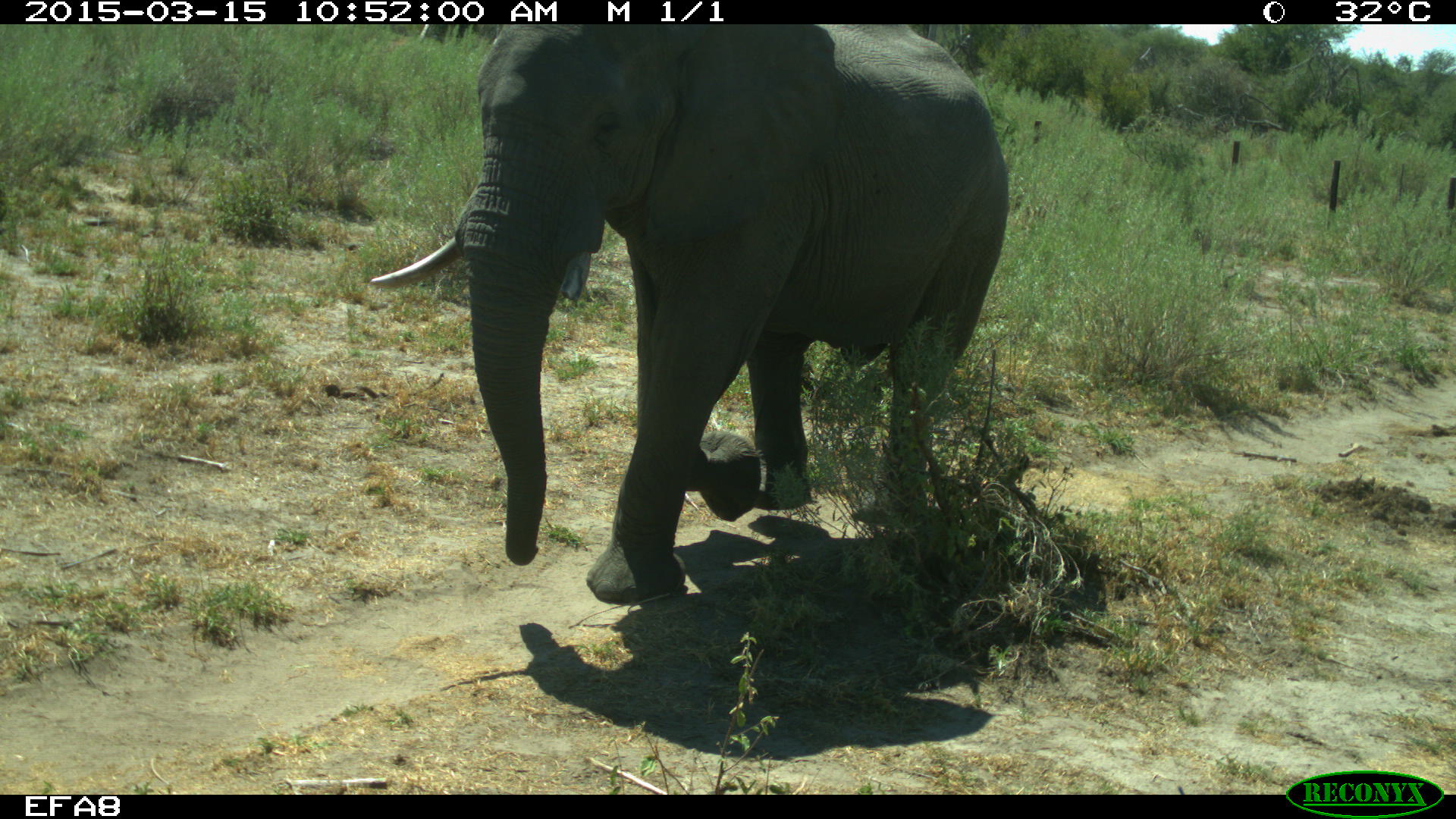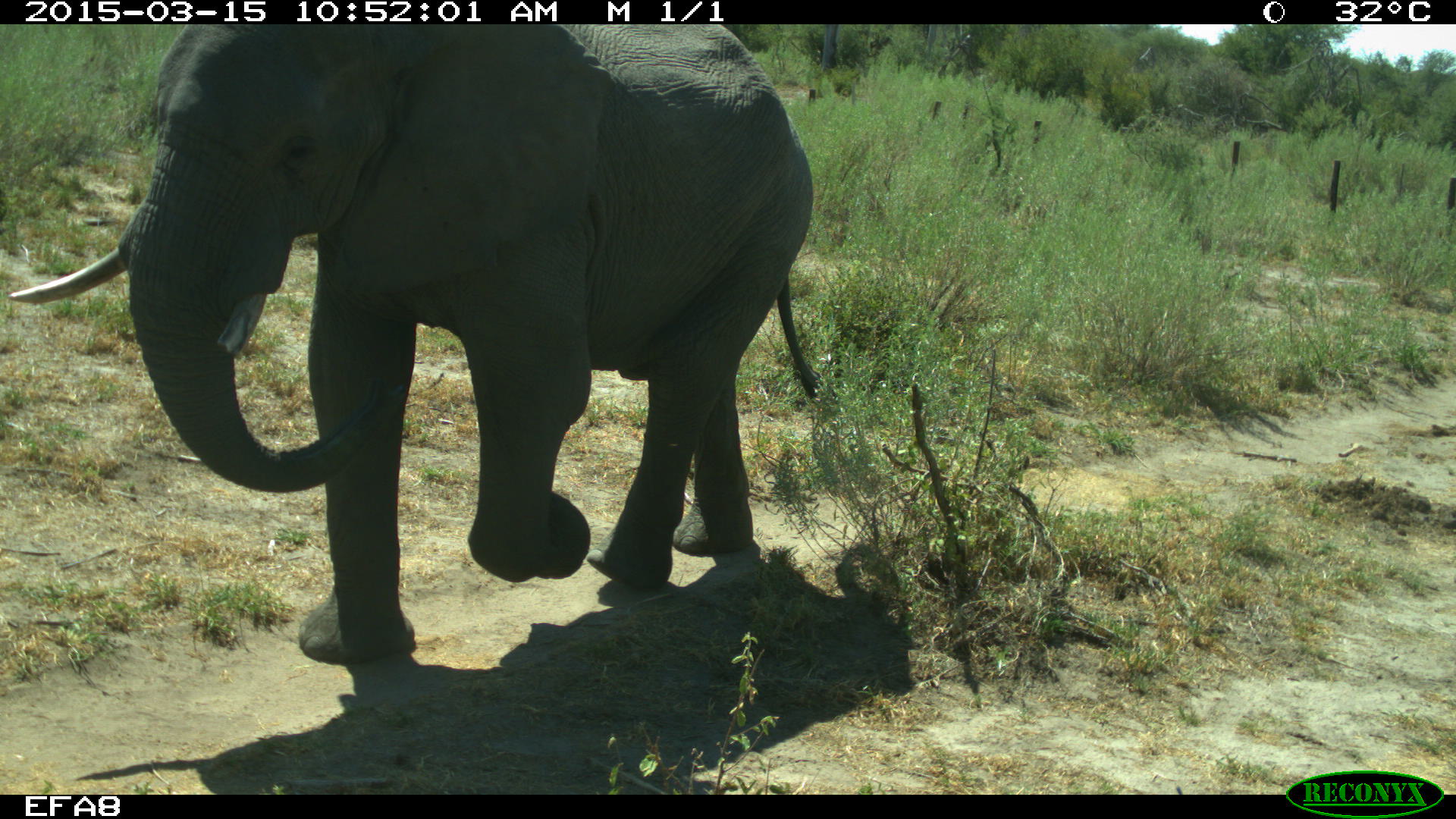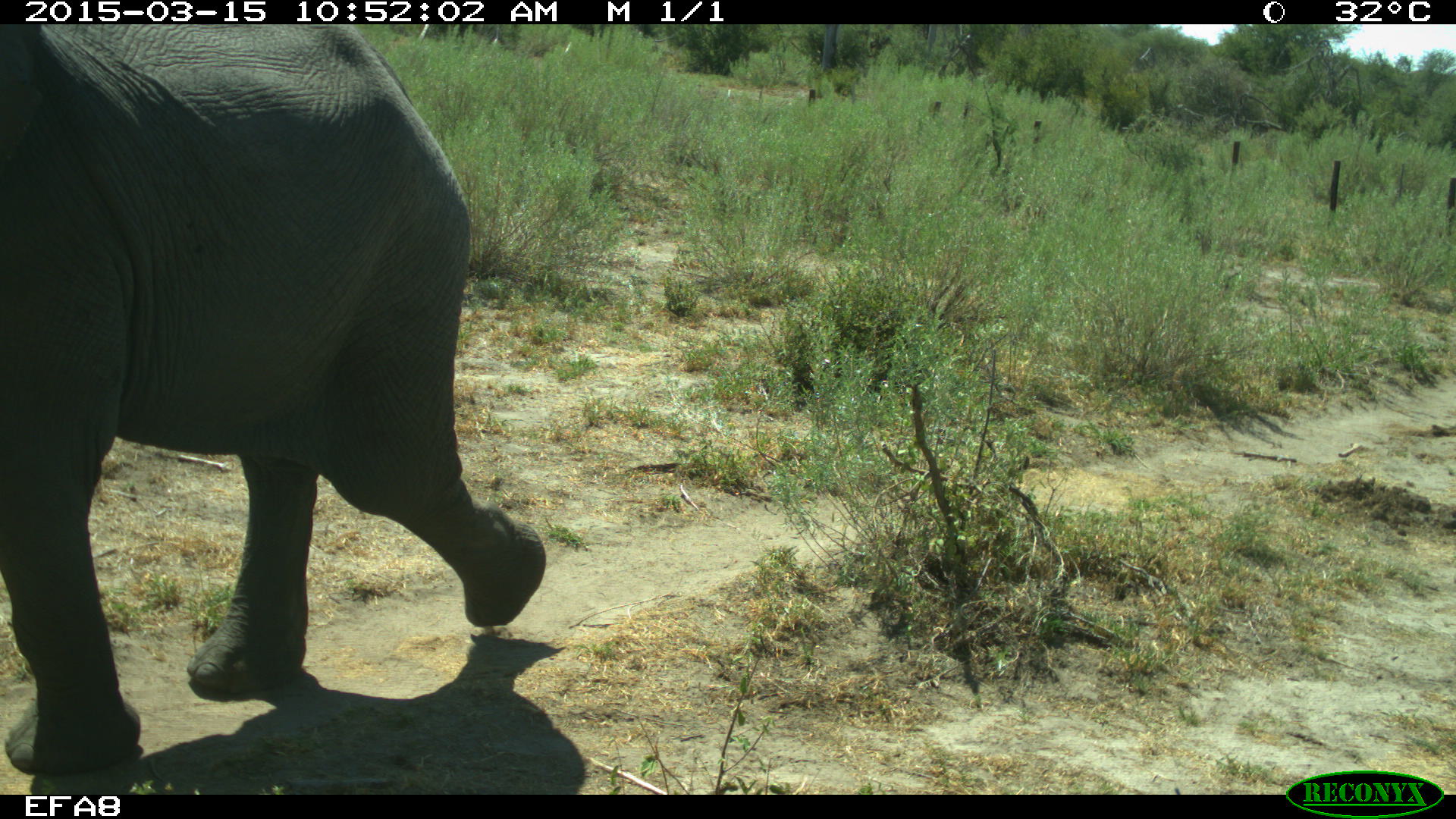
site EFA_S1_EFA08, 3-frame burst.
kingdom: Animalia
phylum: Chordata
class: Mammalia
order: Proboscidea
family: Elephantidae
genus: Loxodonta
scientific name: Loxodonta africana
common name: african bush elephant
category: elephant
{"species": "elephant (african bush elephant) (Loxodonta africana)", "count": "1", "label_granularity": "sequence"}